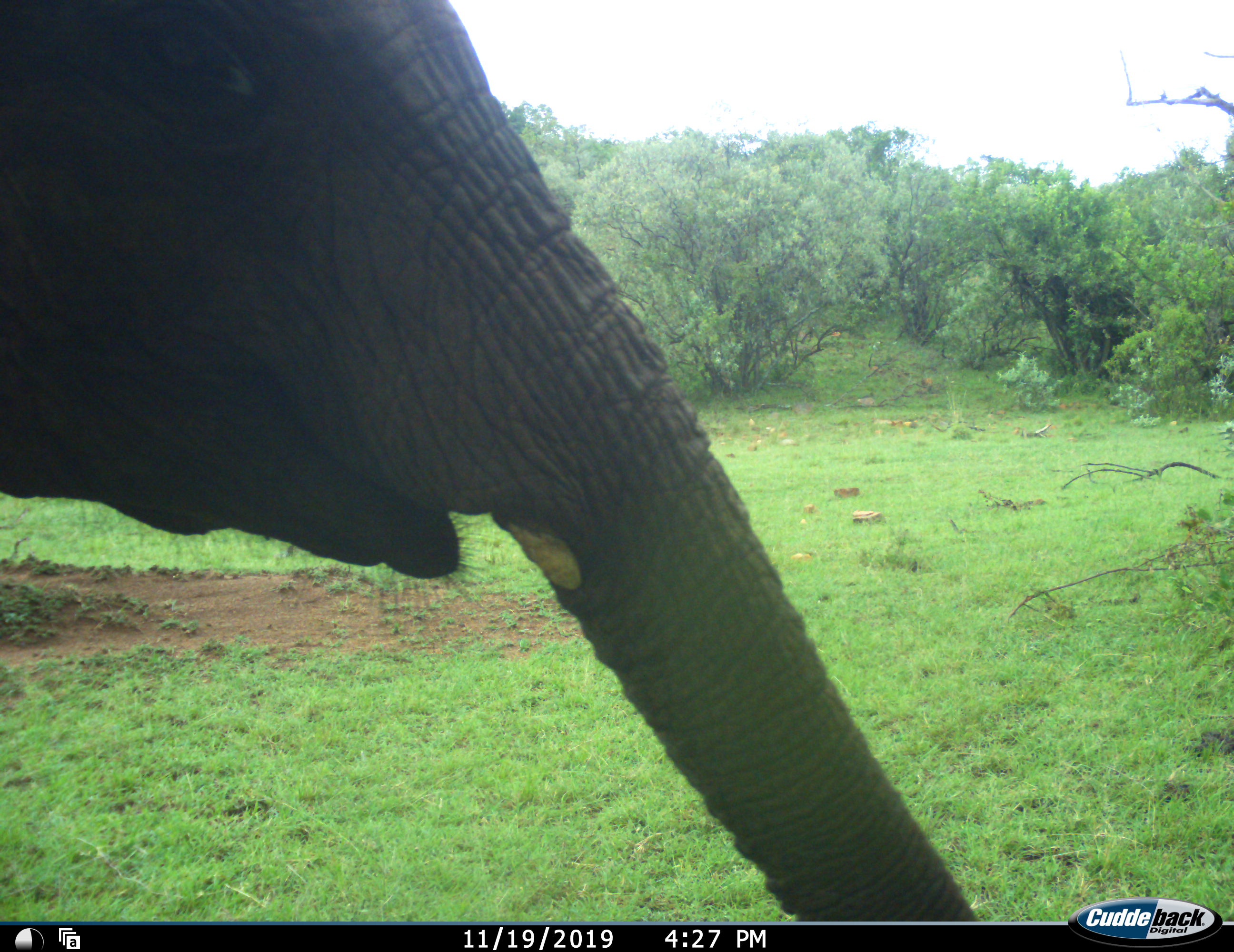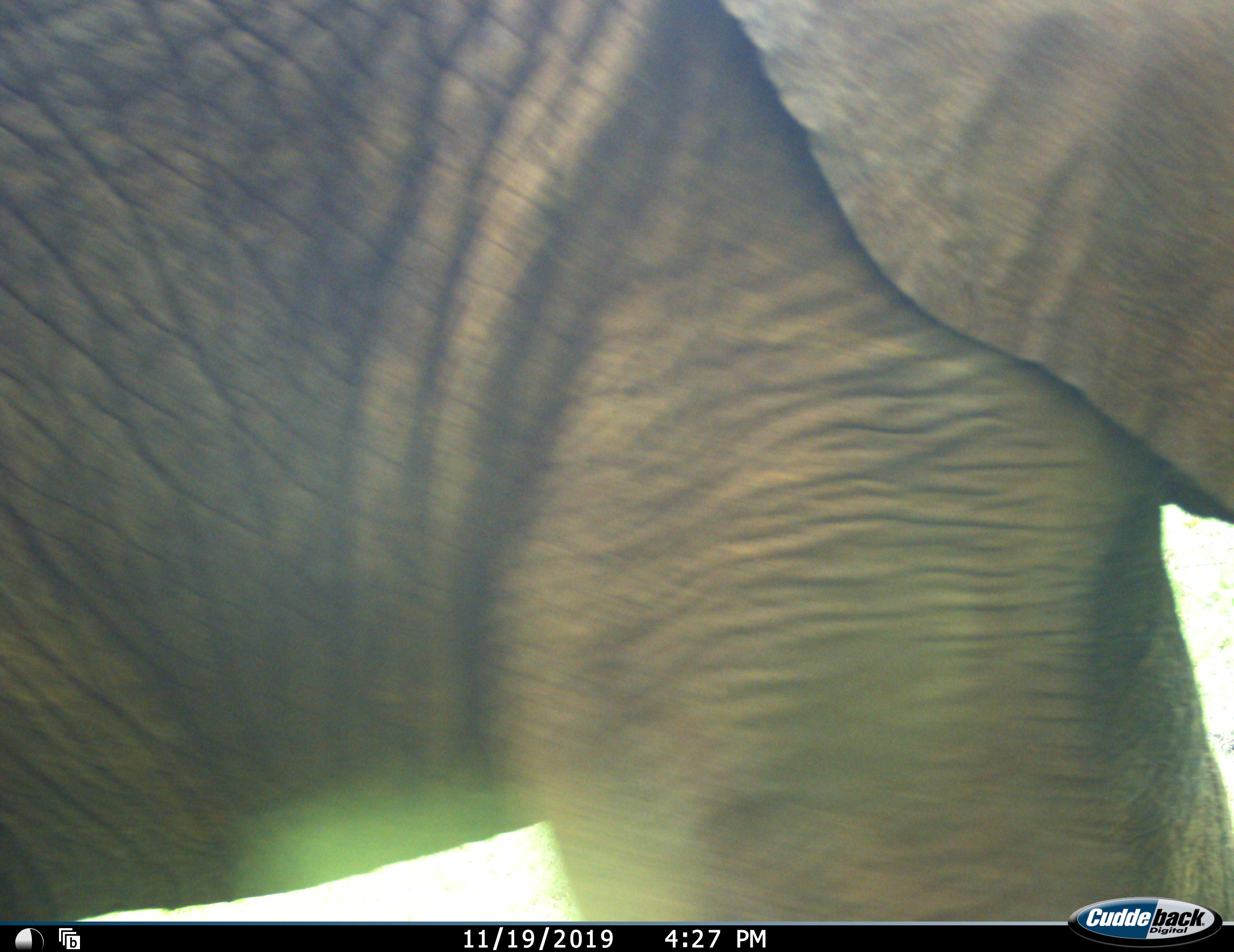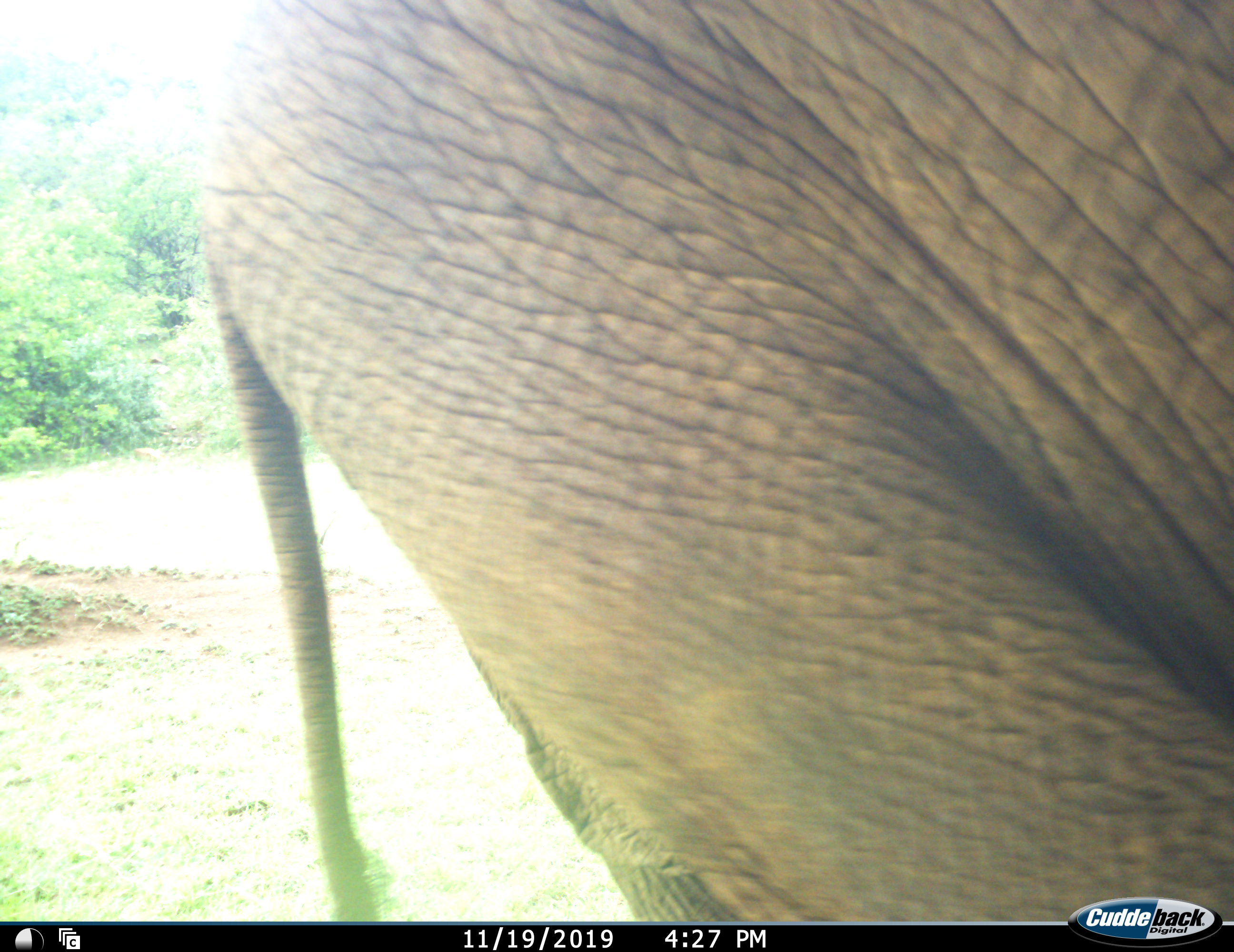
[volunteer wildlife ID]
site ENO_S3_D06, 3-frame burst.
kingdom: Animalia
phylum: Chordata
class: Mammalia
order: Proboscidea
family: Elephantidae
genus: Loxodonta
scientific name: Loxodonta africana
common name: african bush elephant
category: elephant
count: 1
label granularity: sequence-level